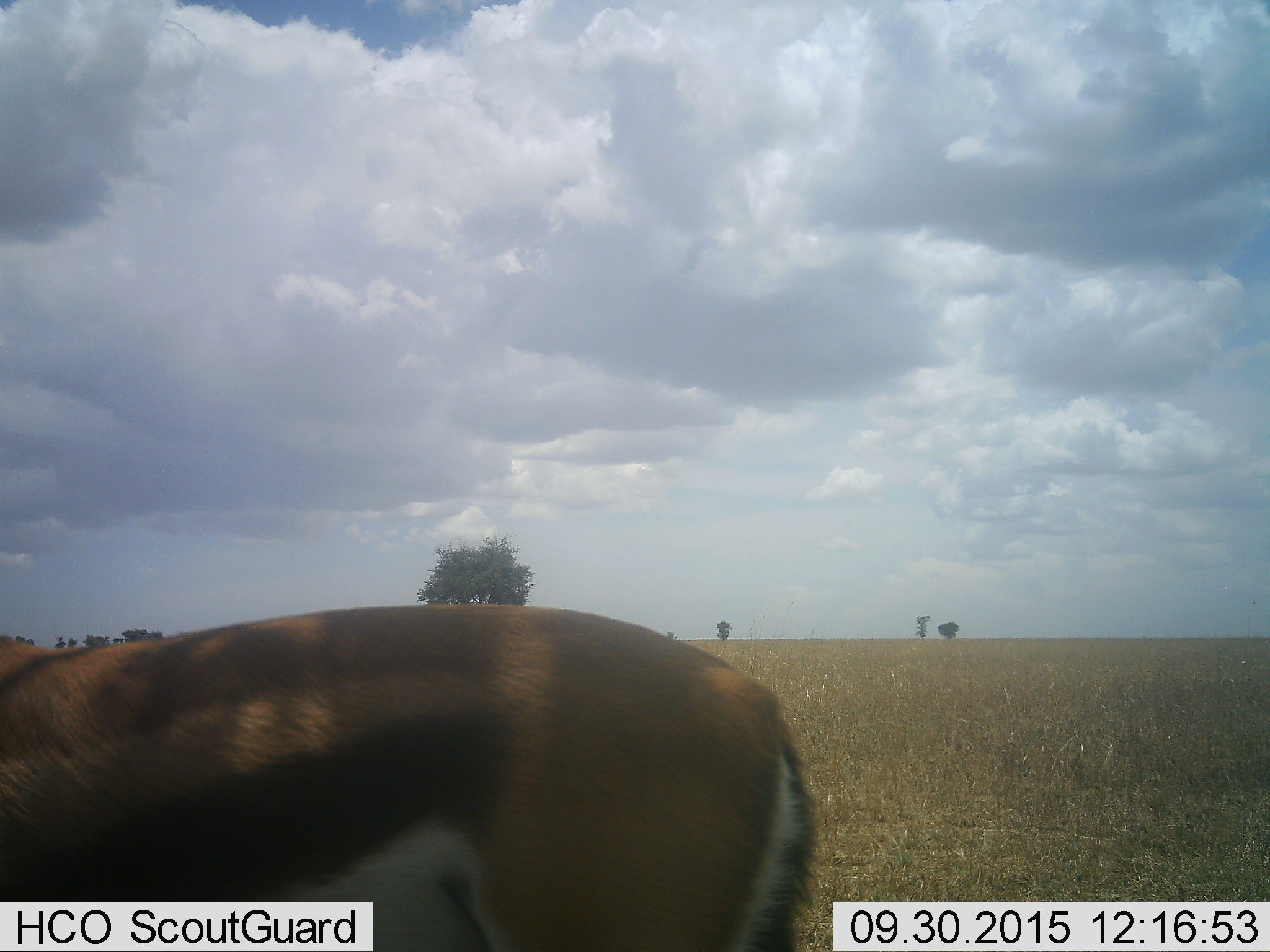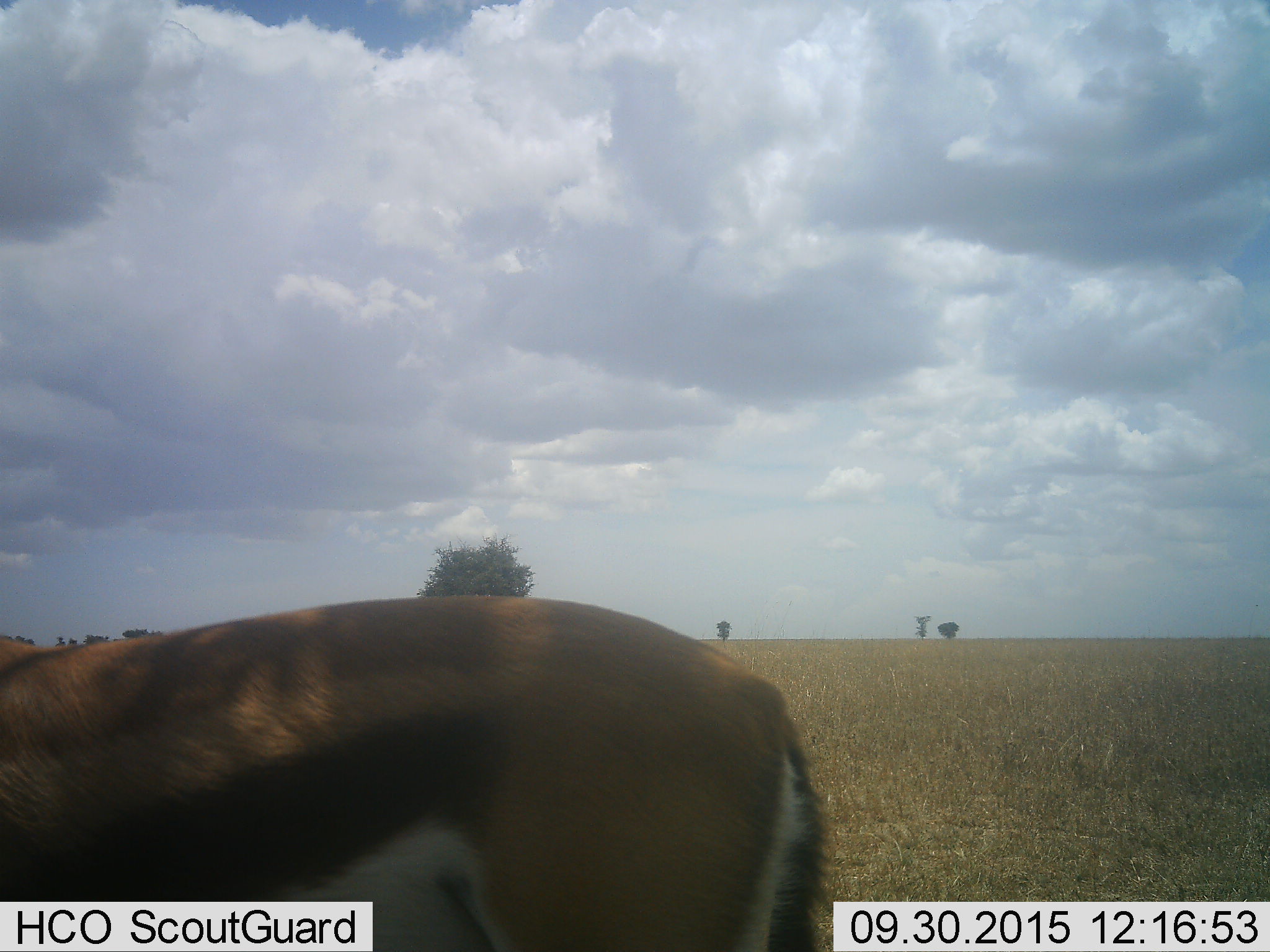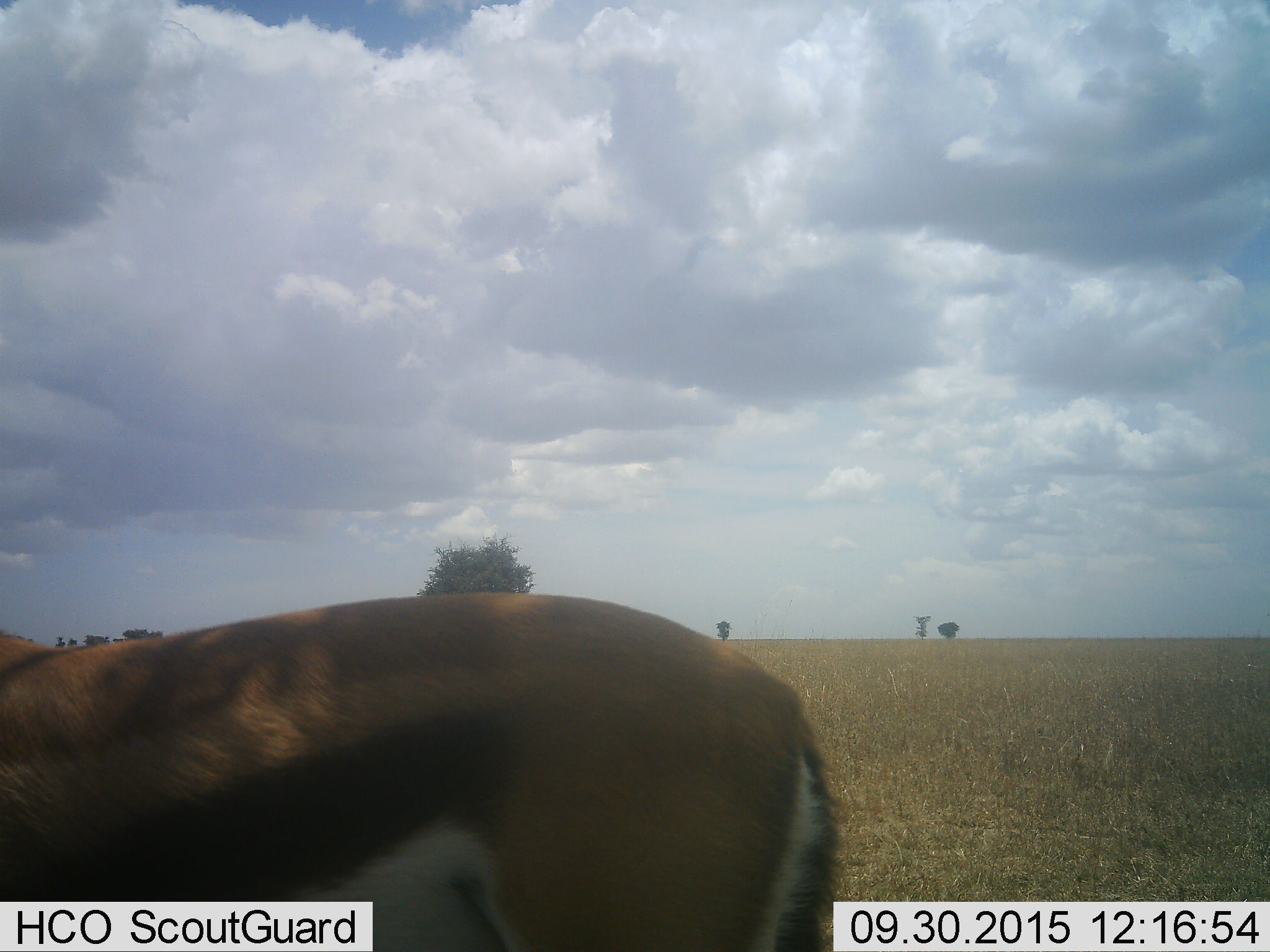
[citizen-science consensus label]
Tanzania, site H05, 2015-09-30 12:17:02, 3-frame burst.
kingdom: Animalia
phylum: Chordata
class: Mammalia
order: Artiodactyla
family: Bovidae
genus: Eudorcas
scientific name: Eudorcas thomsonii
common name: thomson's gazelle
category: gazellethomsons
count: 1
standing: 78%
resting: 0%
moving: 22%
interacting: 0%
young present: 0%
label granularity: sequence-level